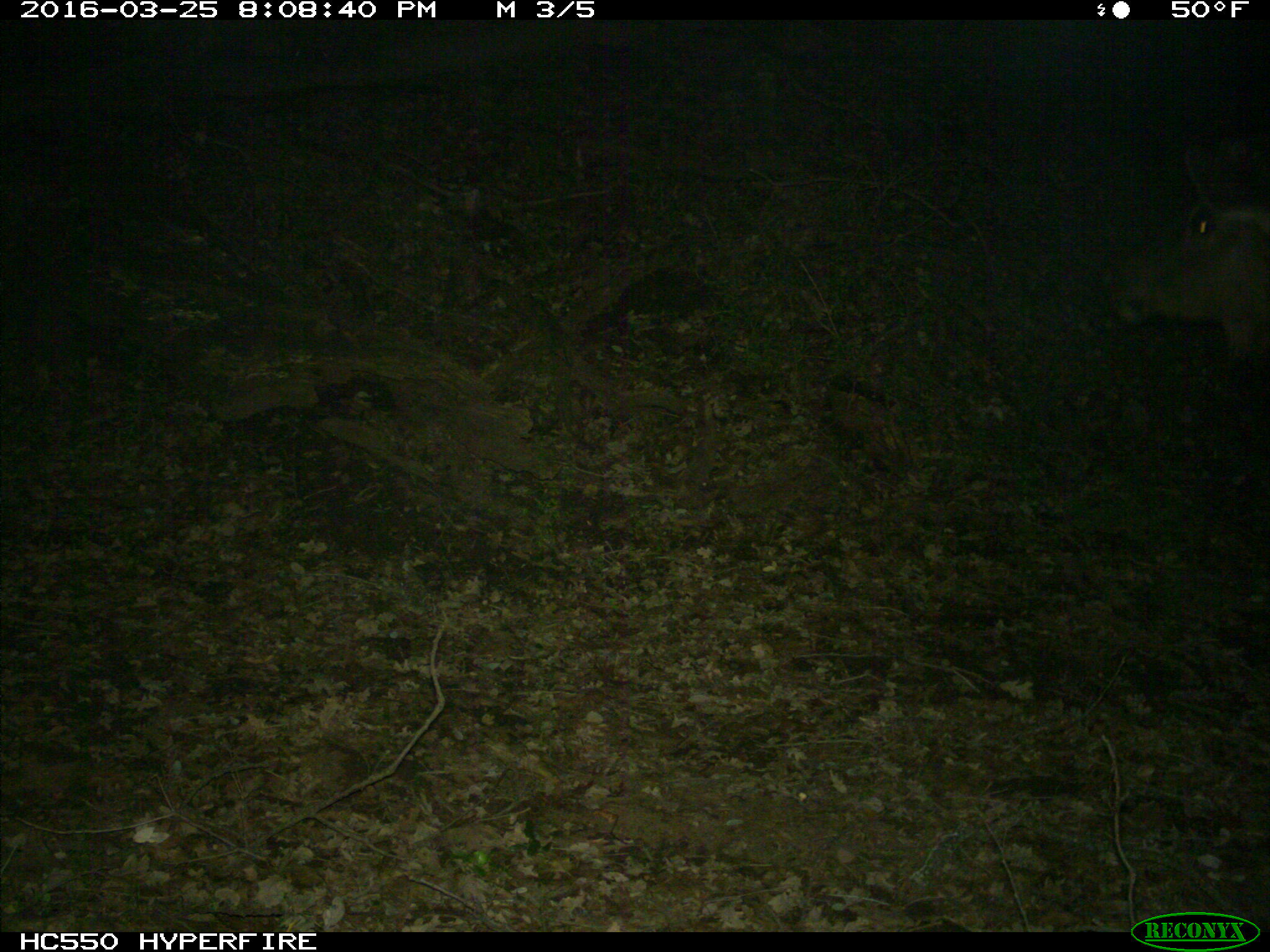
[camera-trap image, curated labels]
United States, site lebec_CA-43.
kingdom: Animalia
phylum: Chordata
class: Mammalia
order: Artiodactyla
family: Cervidae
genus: Cervus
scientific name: Cervus canadensis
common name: elk